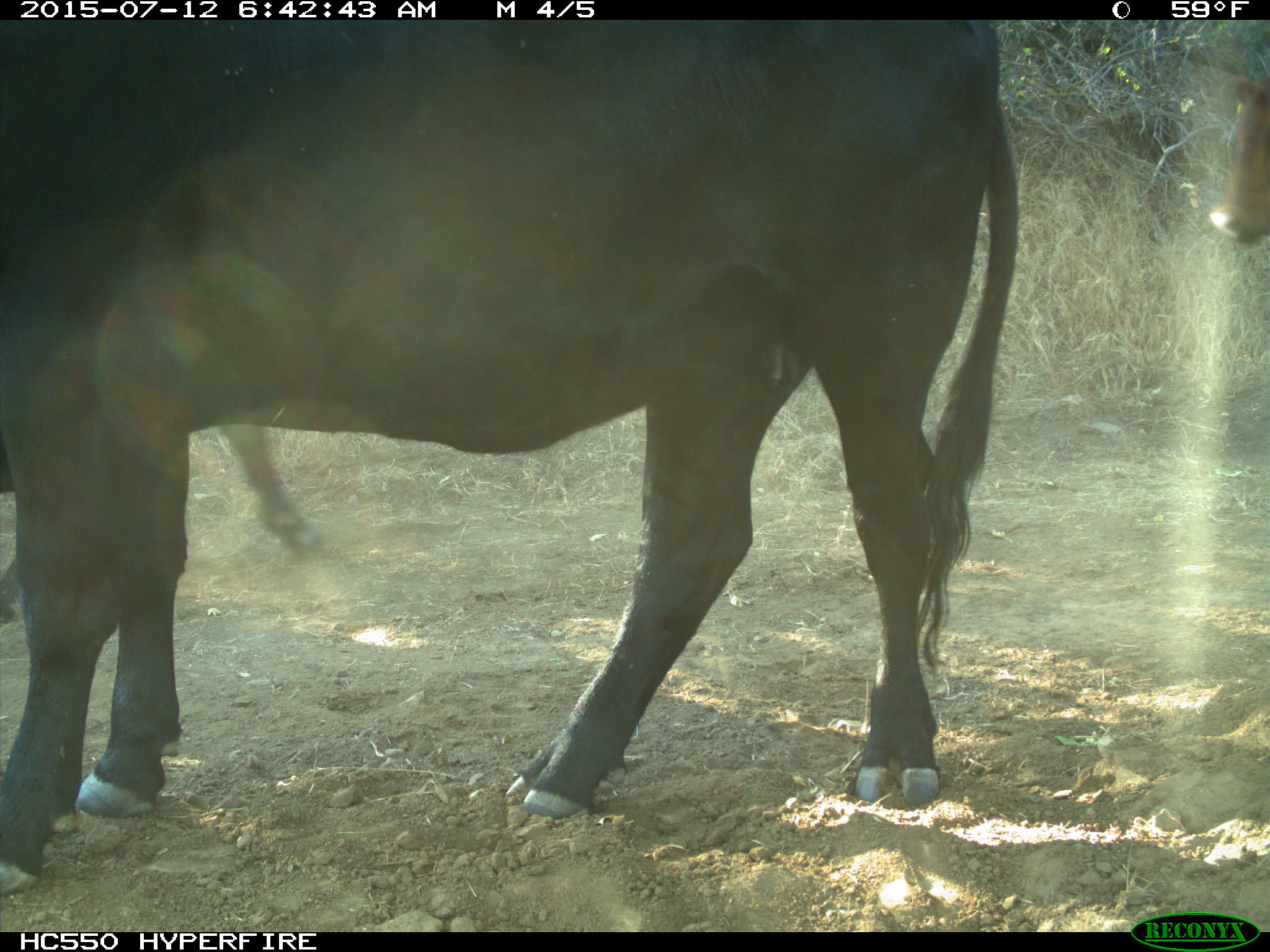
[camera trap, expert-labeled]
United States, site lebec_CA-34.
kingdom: Animalia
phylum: Chordata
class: Mammalia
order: Artiodactyla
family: Bovidae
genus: Bos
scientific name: Bos taurus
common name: domestic cow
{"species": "Bos taurus (domestic cow)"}